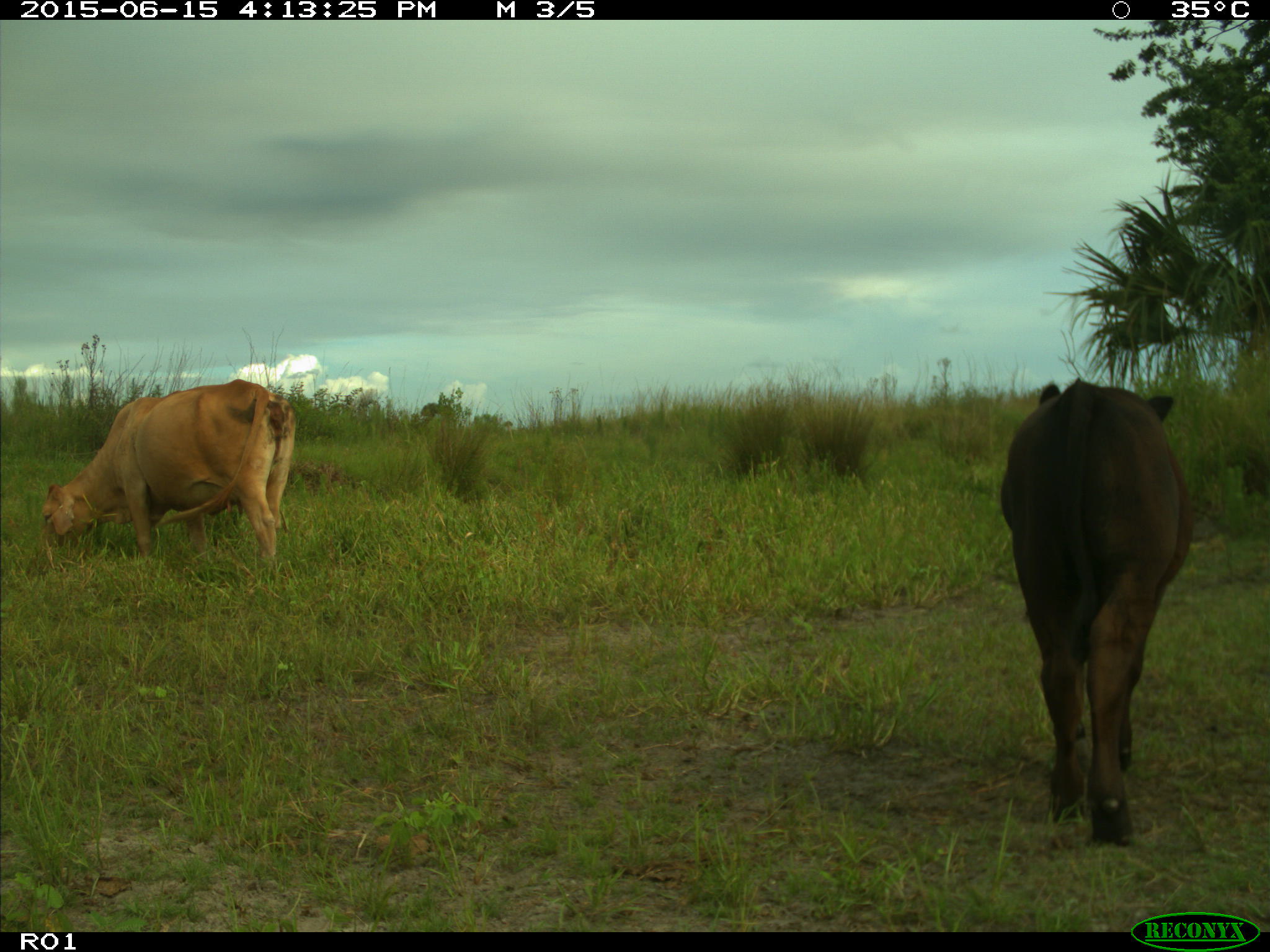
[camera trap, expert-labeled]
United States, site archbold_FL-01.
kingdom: Animalia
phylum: Chordata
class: Mammalia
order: Artiodactyla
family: Bovidae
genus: Bos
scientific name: Bos taurus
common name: domestic cow